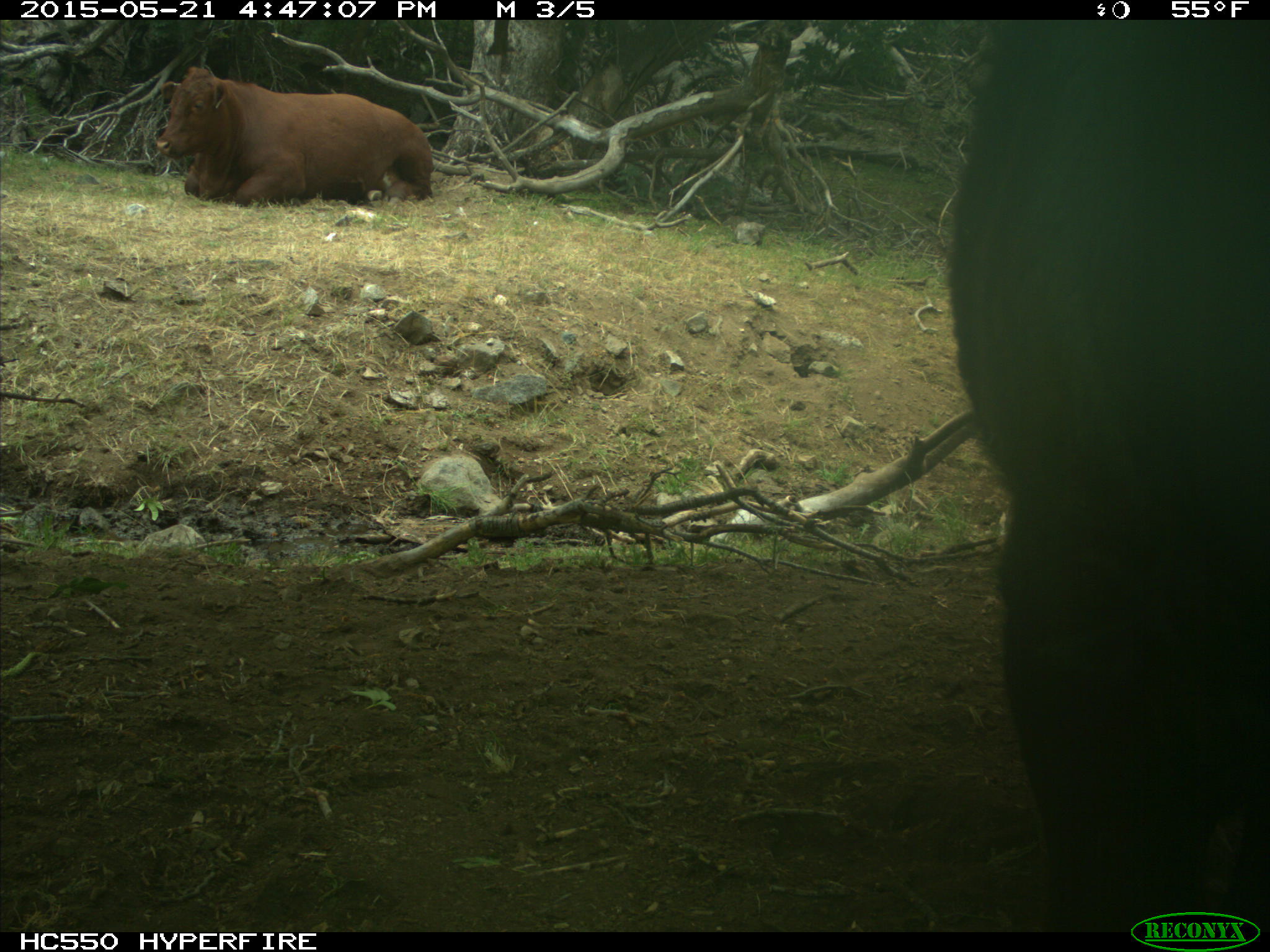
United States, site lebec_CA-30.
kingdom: Animalia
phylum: Chordata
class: Mammalia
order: Artiodactyla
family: Bovidae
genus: Bos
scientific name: Bos taurus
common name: domestic cow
Bos taurus (domestic cow).